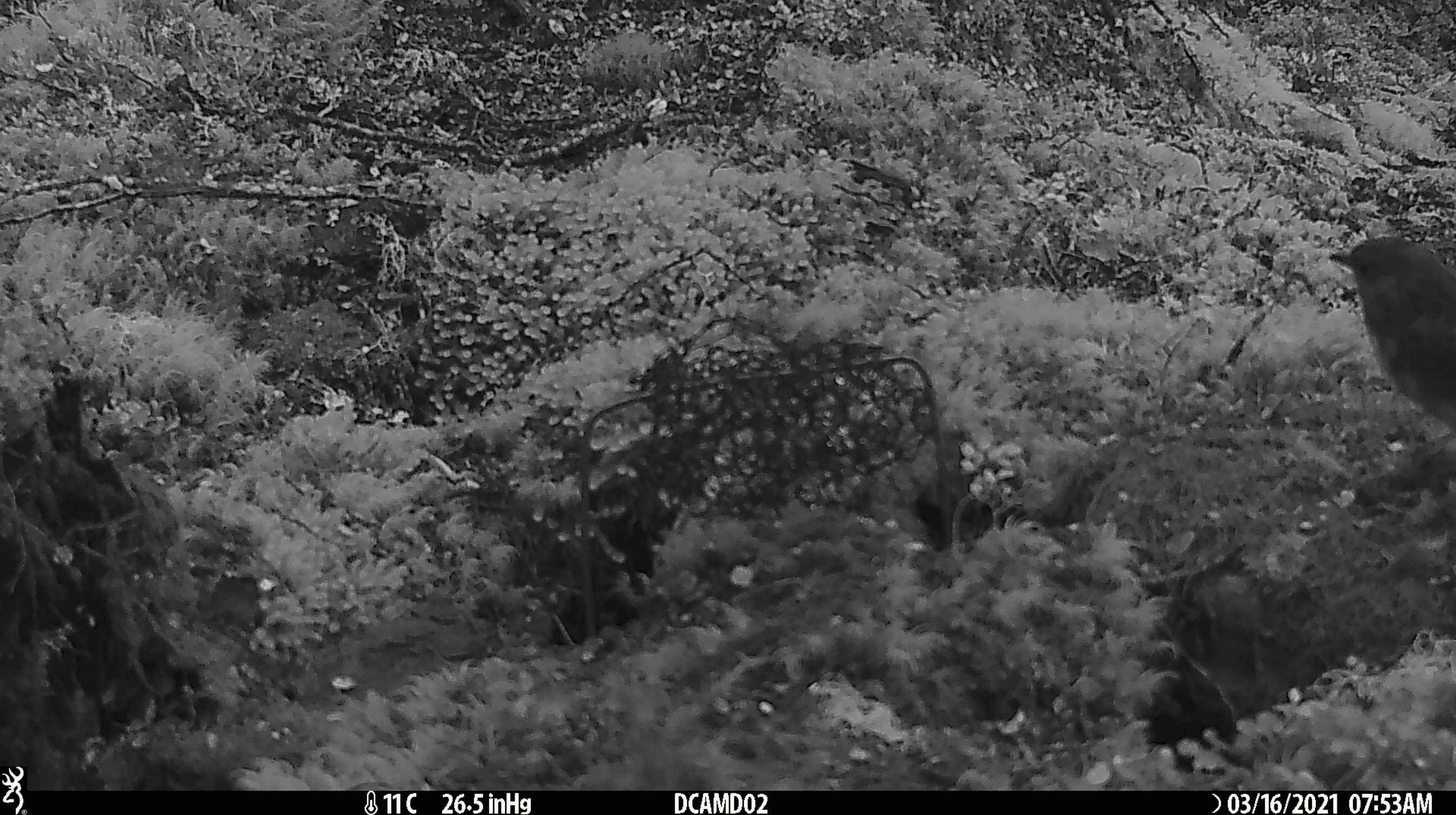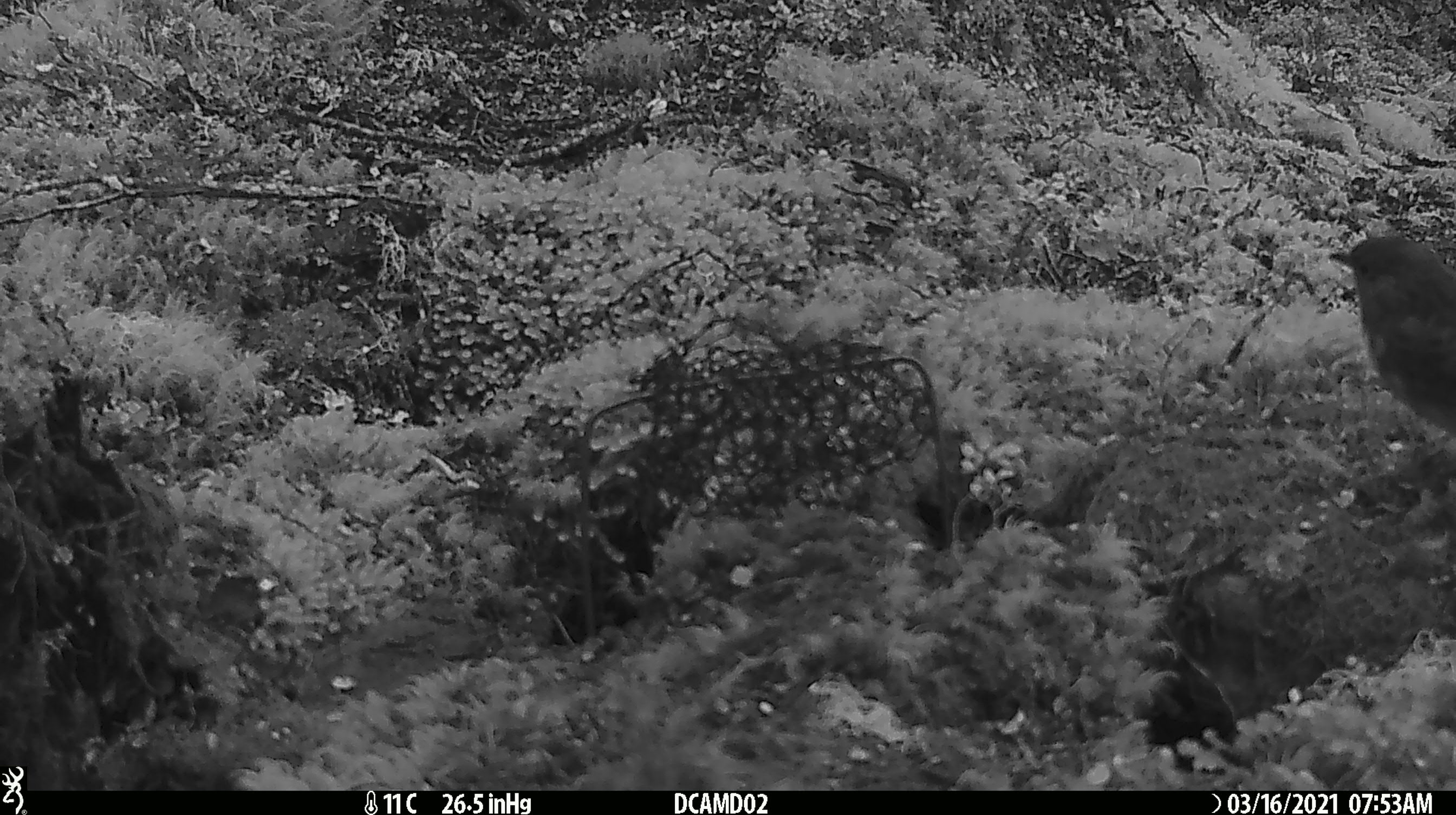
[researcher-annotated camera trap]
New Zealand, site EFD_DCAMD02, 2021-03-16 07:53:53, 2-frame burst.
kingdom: Animalia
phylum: Chordata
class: Aves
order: Passeriformes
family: Petroicidae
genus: Petroica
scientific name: Petroica australis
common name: new zealand robin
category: robin